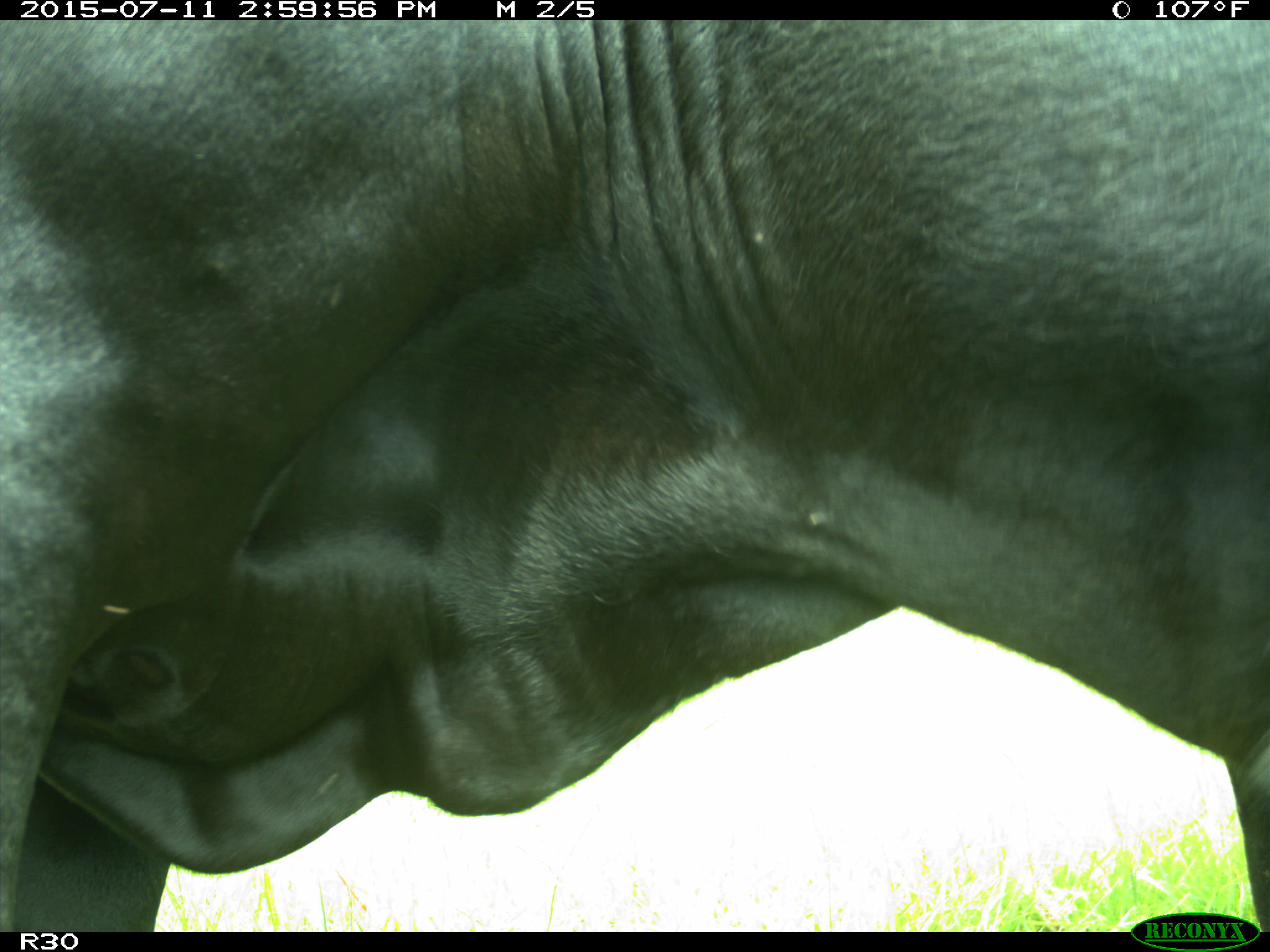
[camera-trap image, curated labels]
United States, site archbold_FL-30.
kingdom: Animalia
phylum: Chordata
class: Mammalia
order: Artiodactyla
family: Bovidae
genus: Bos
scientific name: Bos taurus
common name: domestic cow